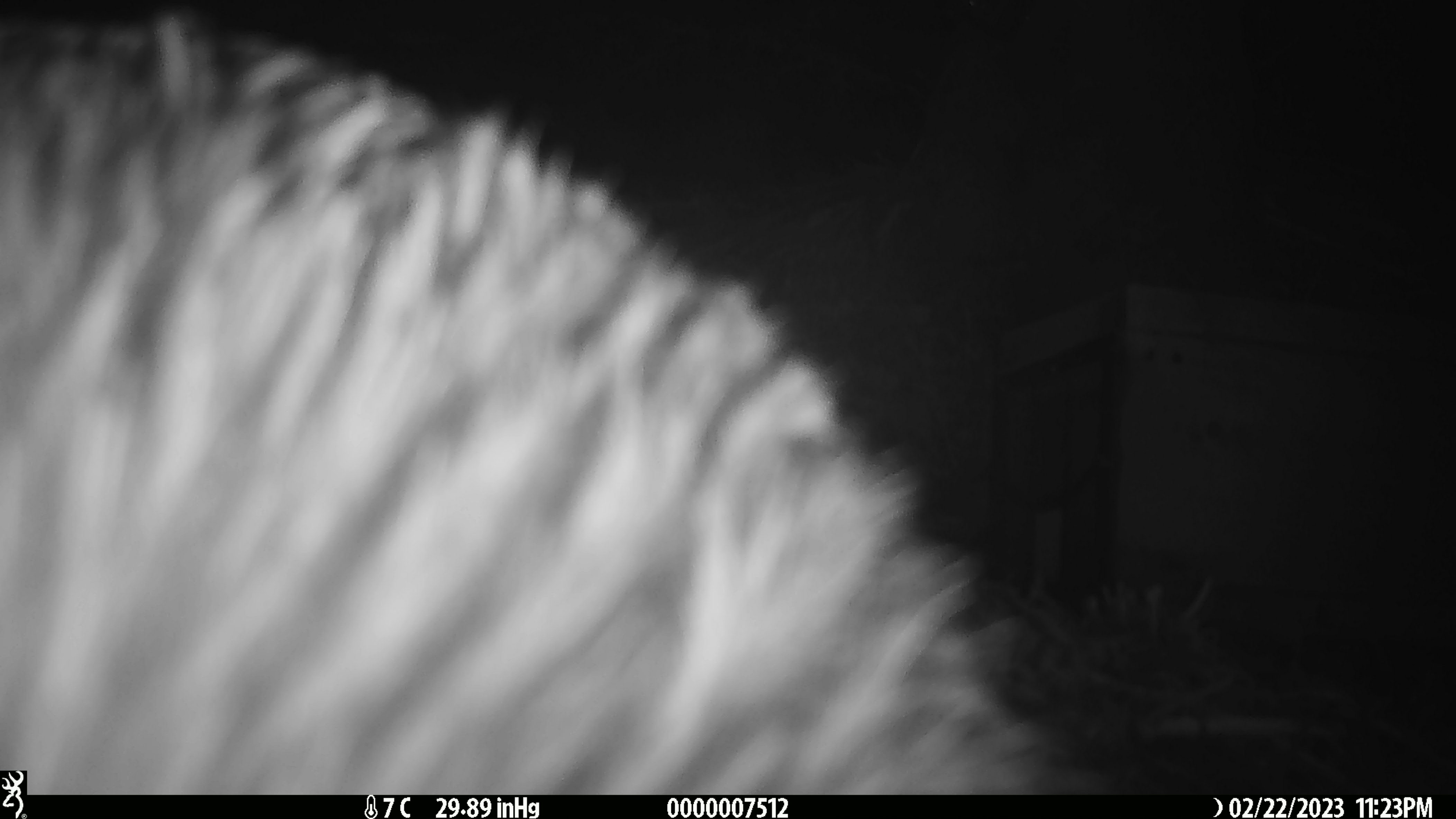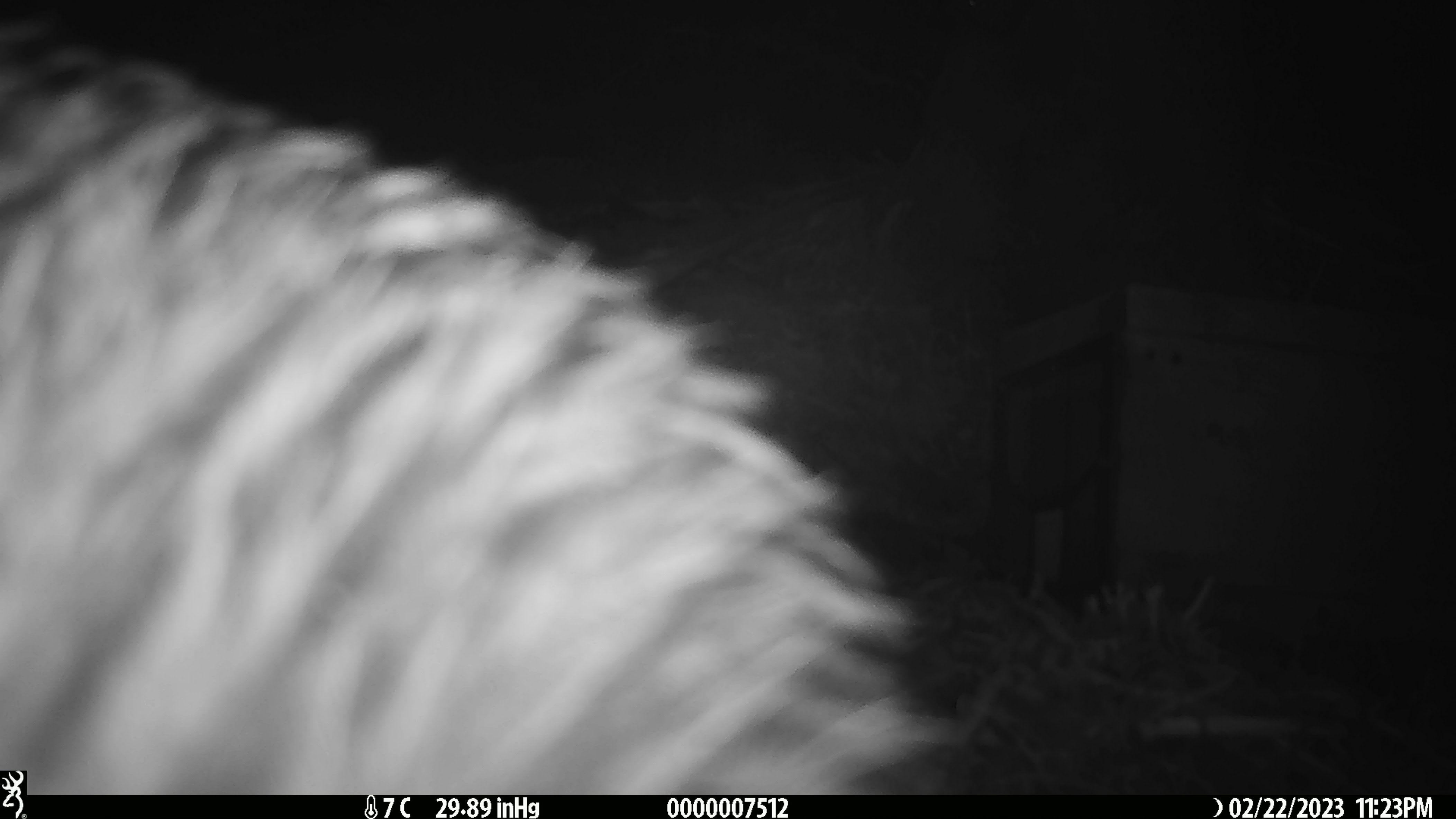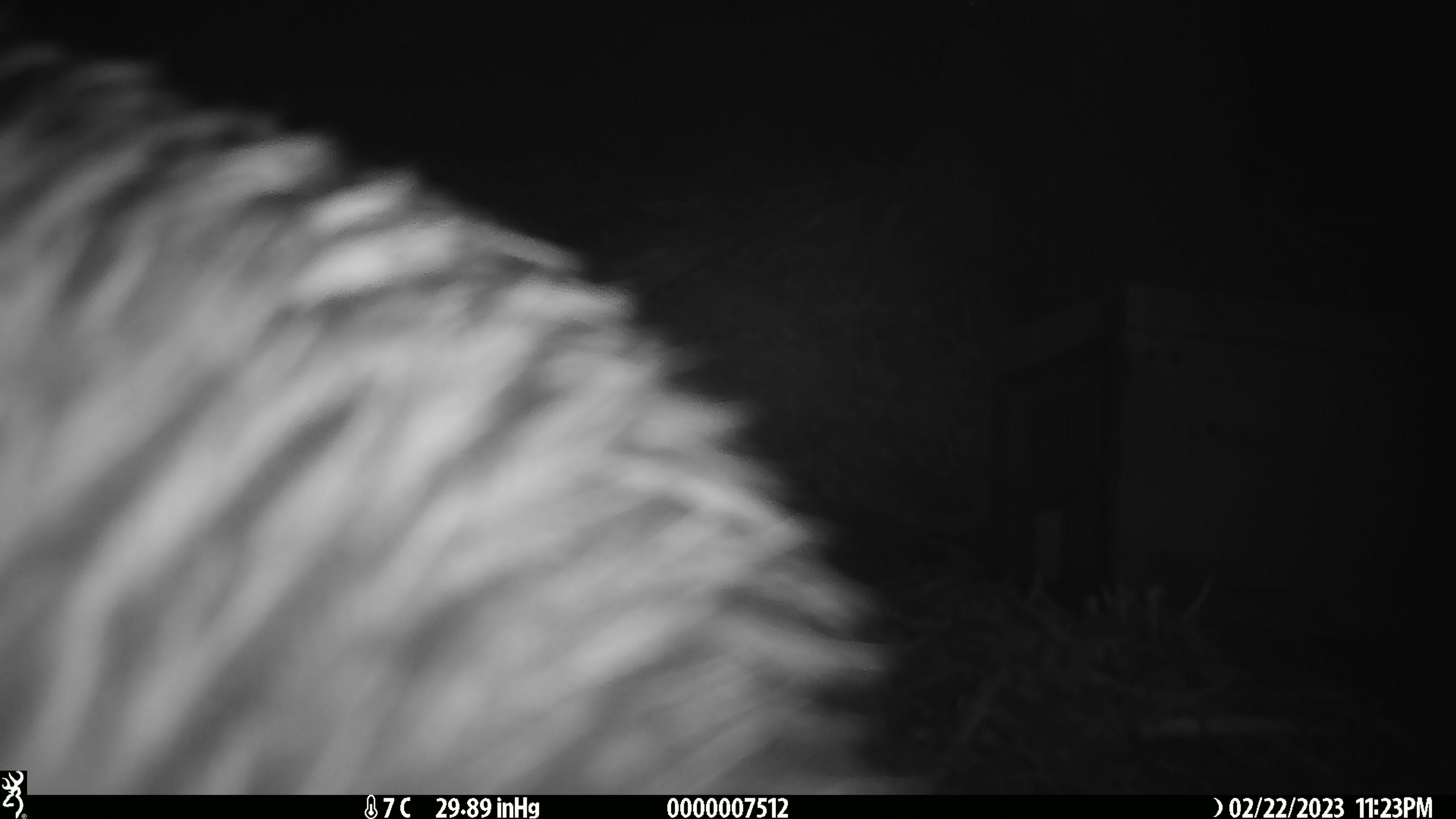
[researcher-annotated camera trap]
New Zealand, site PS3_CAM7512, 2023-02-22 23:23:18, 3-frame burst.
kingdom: Animalia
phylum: Chordata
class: Aves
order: Apterygiformes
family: Apterygidae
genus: Apteryx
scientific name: Apteryx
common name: kiwi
Kiwi (Apteryx).